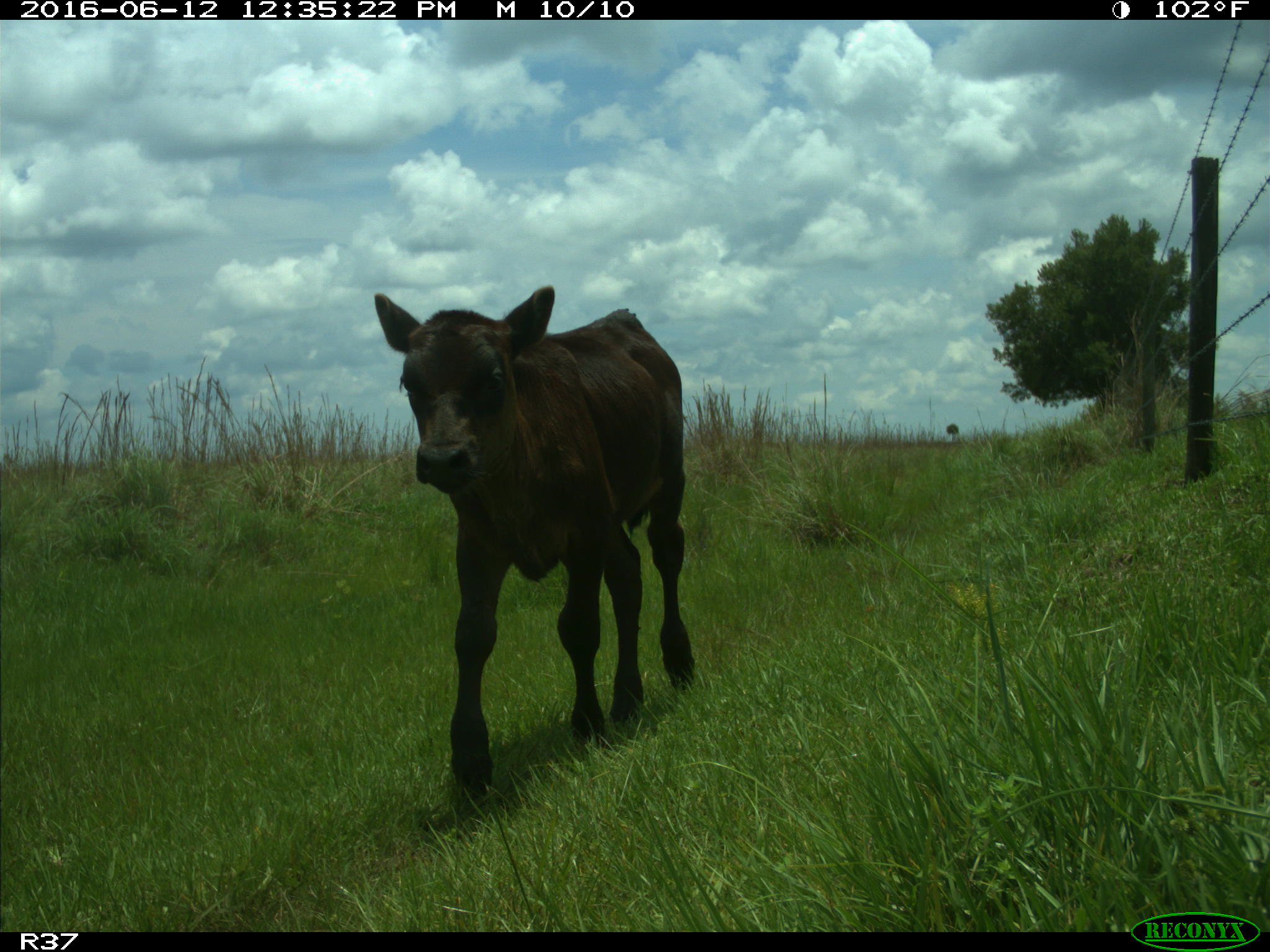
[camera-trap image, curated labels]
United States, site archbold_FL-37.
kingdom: Animalia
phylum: Chordata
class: Mammalia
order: Artiodactyla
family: Bovidae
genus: Bos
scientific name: Bos taurus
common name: domestic cow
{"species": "Bos taurus (domestic cow)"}